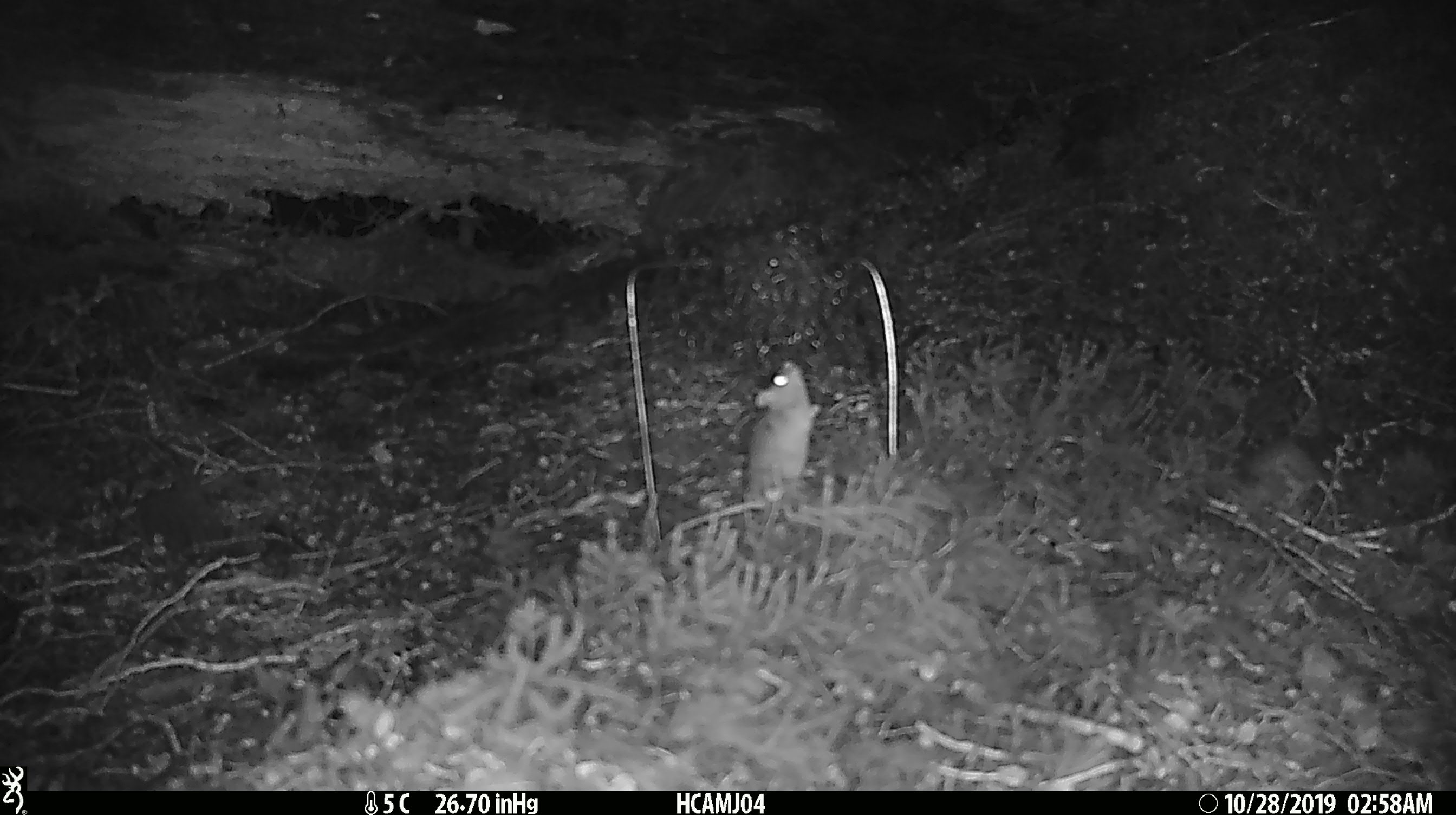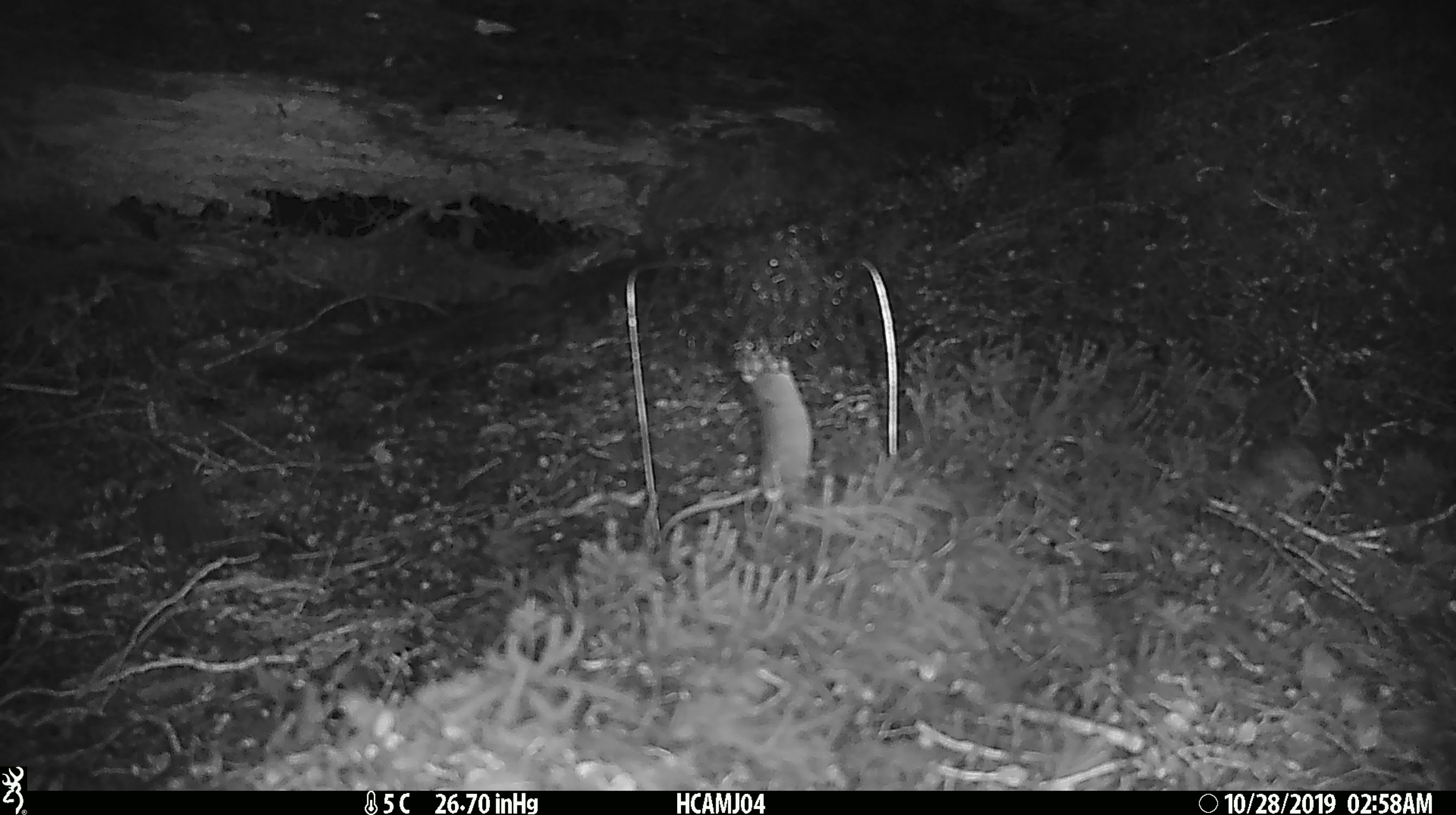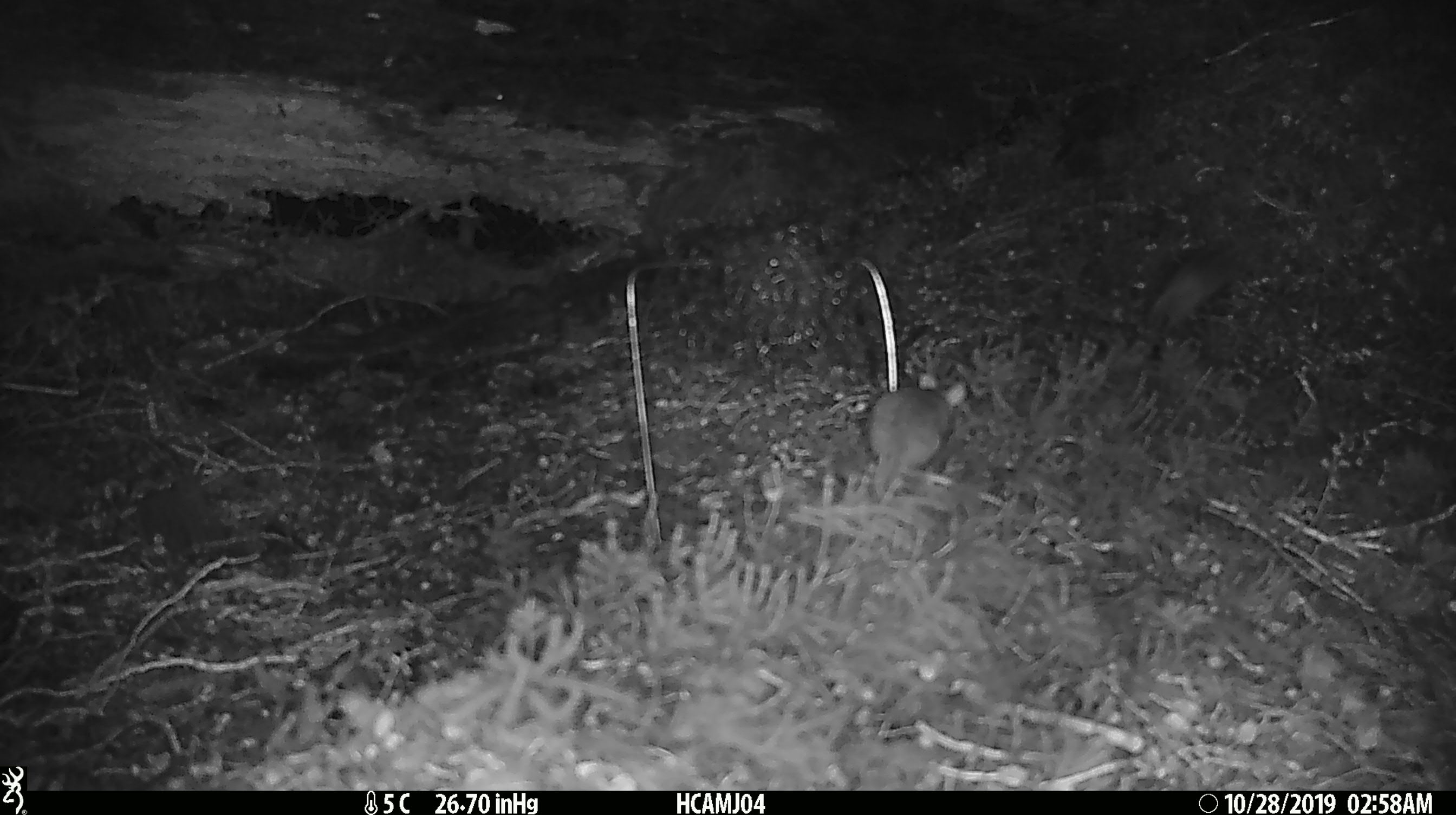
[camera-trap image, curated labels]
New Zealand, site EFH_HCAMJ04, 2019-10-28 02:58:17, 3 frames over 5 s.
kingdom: Animalia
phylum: Chordata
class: Mammalia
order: Rodentia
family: Muridae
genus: Mus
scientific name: Mus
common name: mouse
Mouse (Mus).